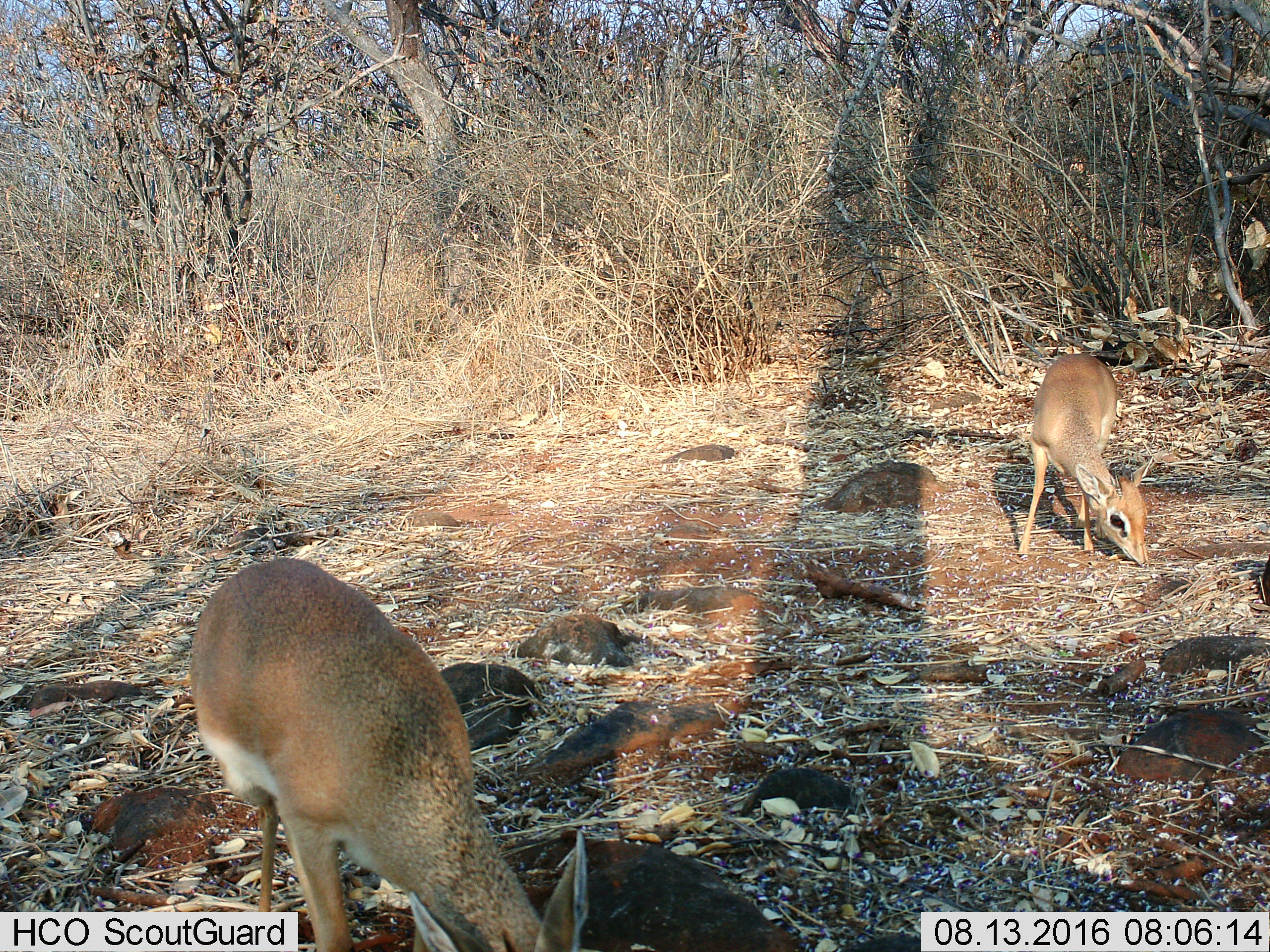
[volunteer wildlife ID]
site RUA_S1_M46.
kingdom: Animalia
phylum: Chordata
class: Mammalia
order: Artiodactyla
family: Bovidae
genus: Madoqua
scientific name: Madoqua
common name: dik-dik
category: dikdik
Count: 2.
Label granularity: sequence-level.